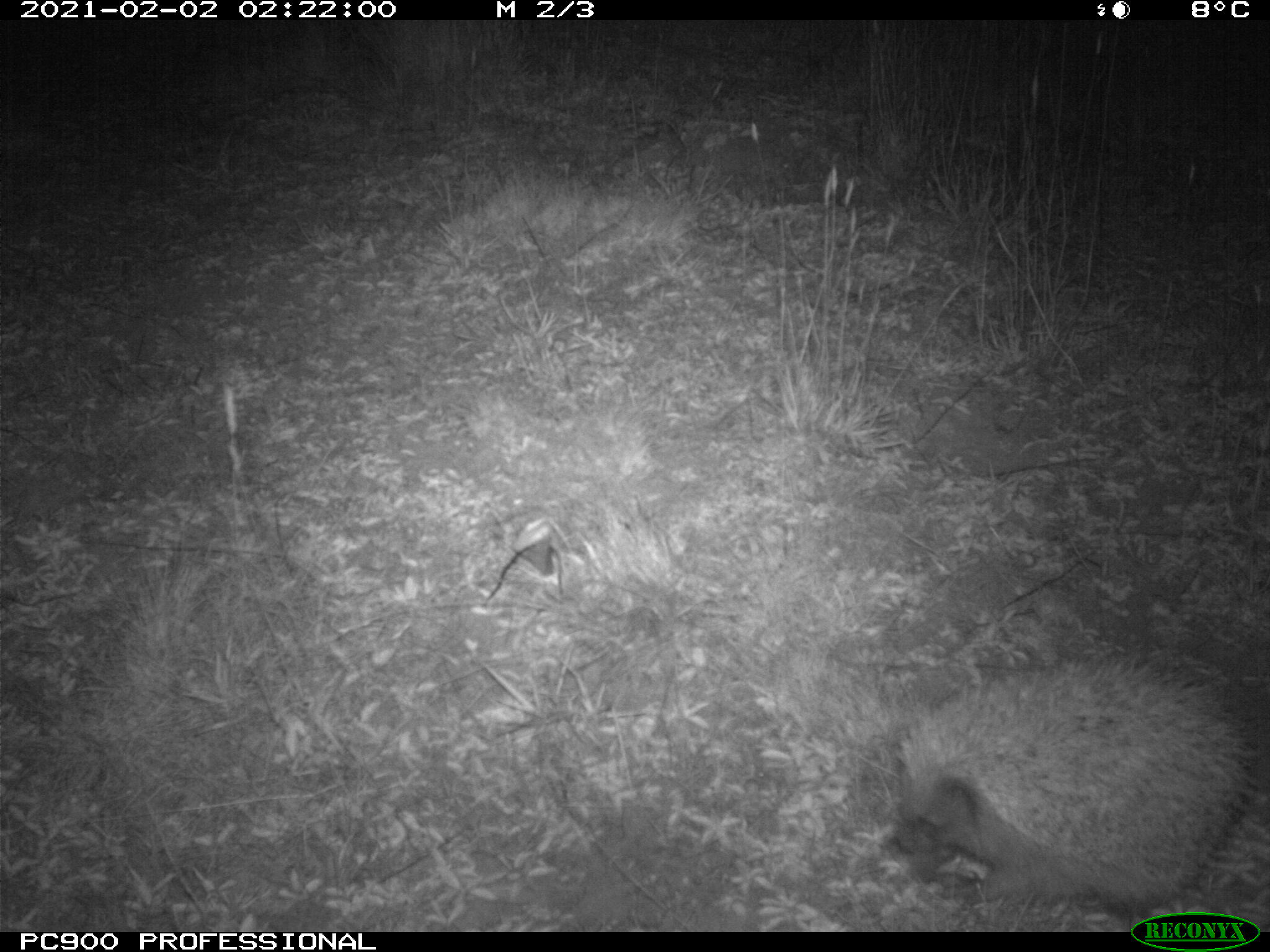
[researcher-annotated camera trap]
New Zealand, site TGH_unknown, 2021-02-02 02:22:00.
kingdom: Animalia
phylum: Chordata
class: Mammalia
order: Eulipotyphla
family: Erinaceidae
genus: Erinaceus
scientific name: Erinaceus europaeus europaeus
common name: european hedgehog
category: hedgehog